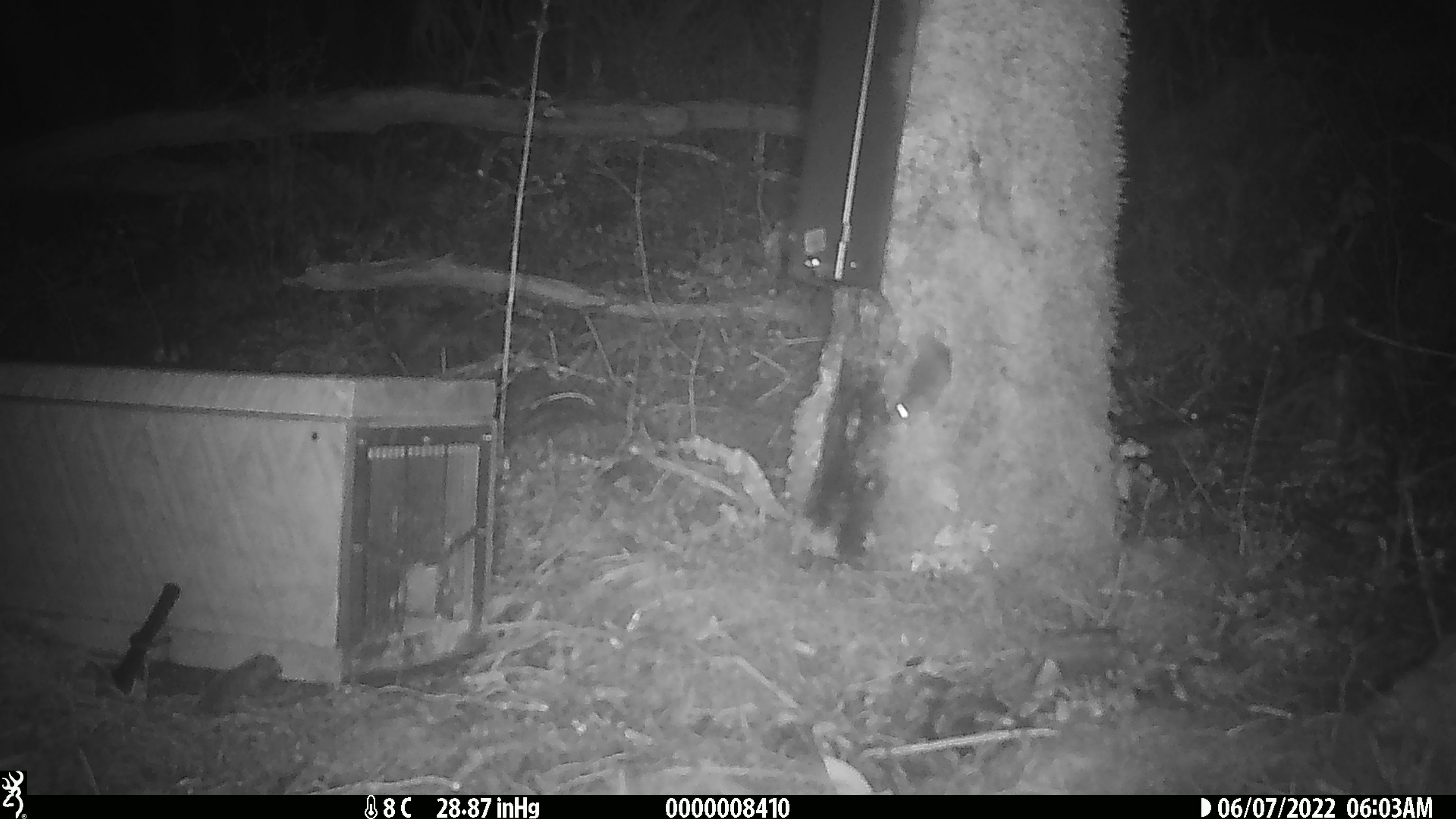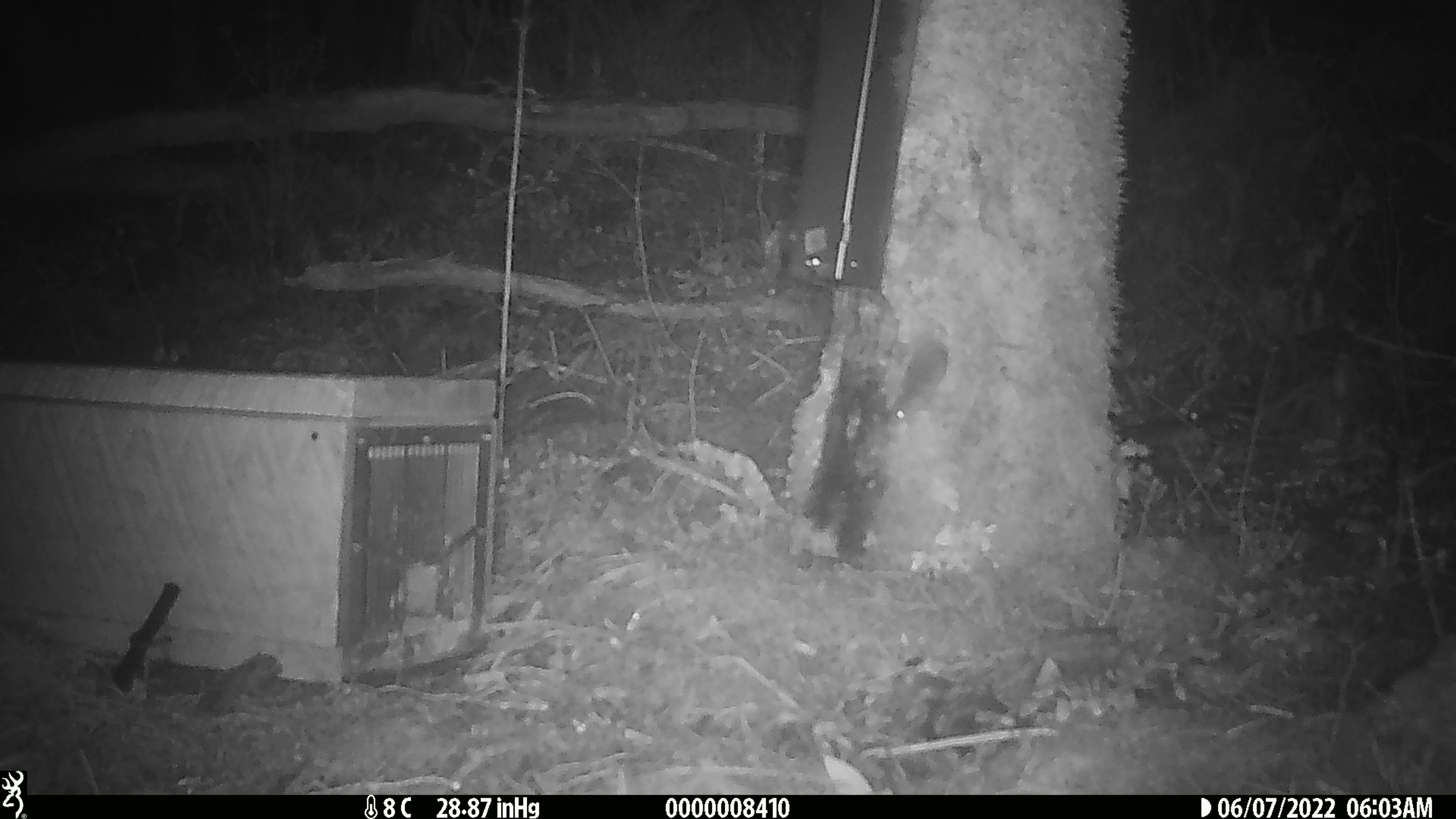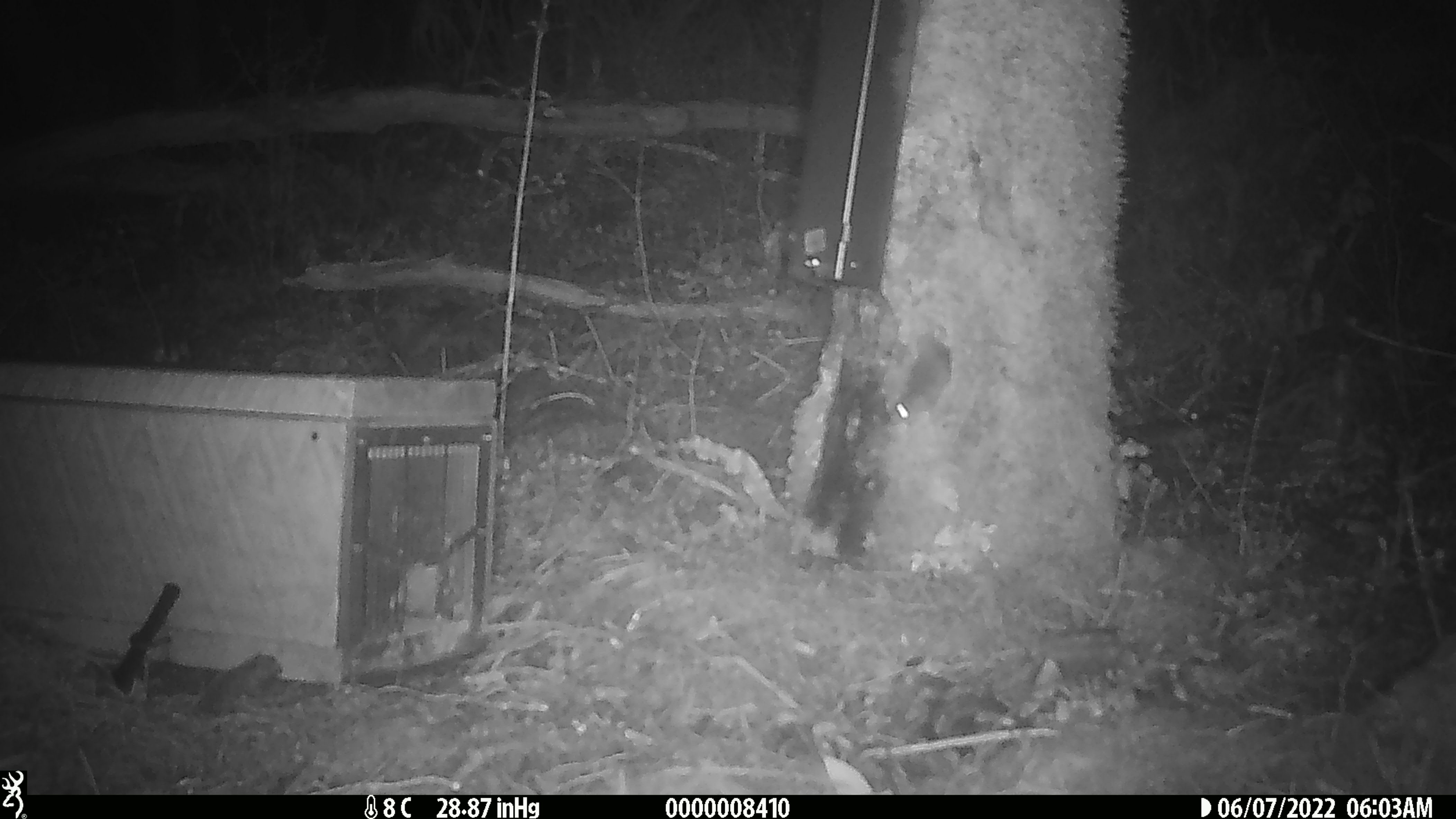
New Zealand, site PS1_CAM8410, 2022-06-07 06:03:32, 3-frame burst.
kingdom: Animalia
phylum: Chordata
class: Mammalia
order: Rodentia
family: Muridae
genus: Mus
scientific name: Mus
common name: mouse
Mouse (Mus).